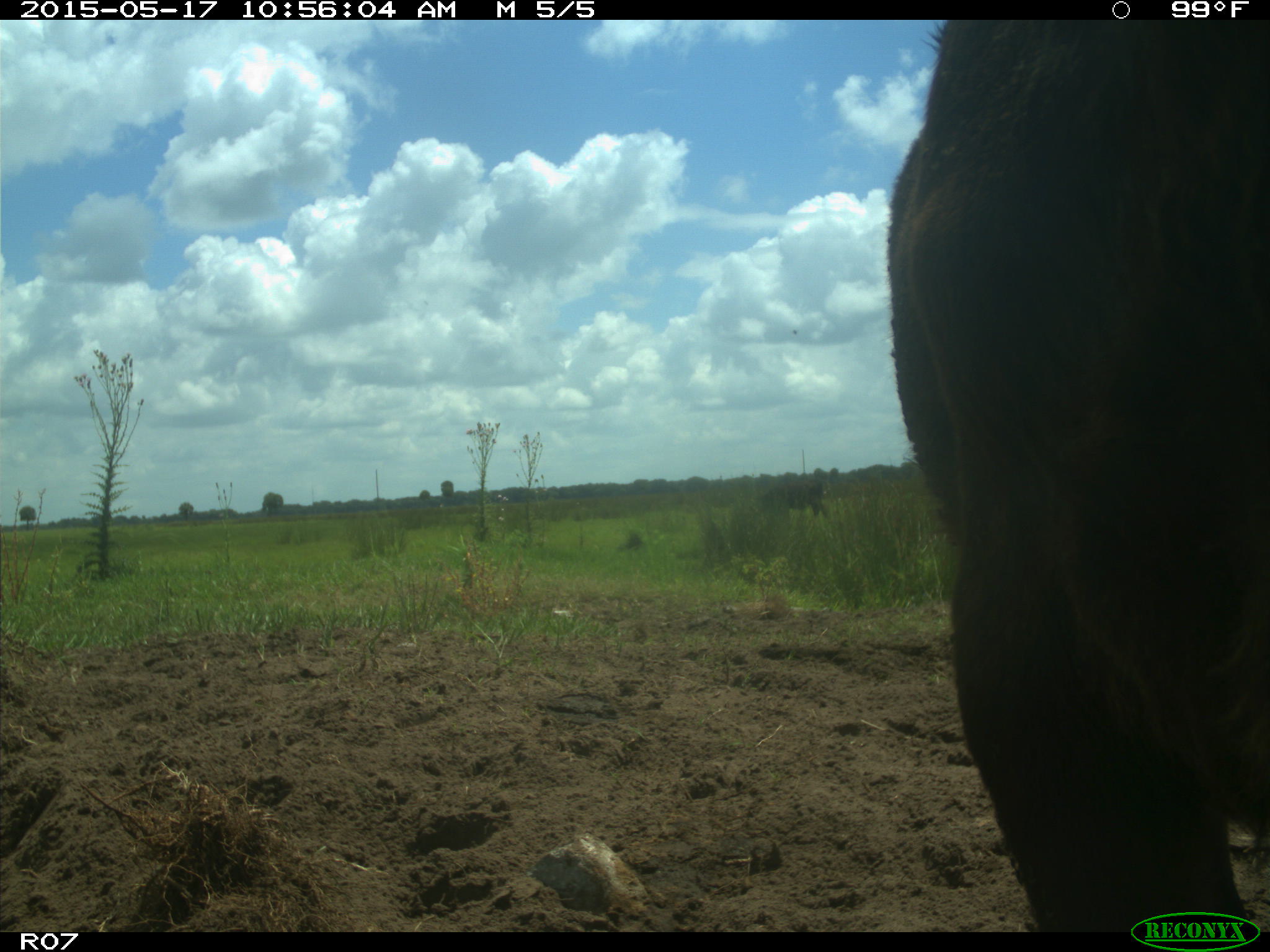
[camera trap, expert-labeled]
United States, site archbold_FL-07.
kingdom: Animalia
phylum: Chordata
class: Mammalia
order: Artiodactyla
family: Bovidae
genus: Bos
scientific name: Bos taurus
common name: domestic cow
Bos taurus (domestic cow).